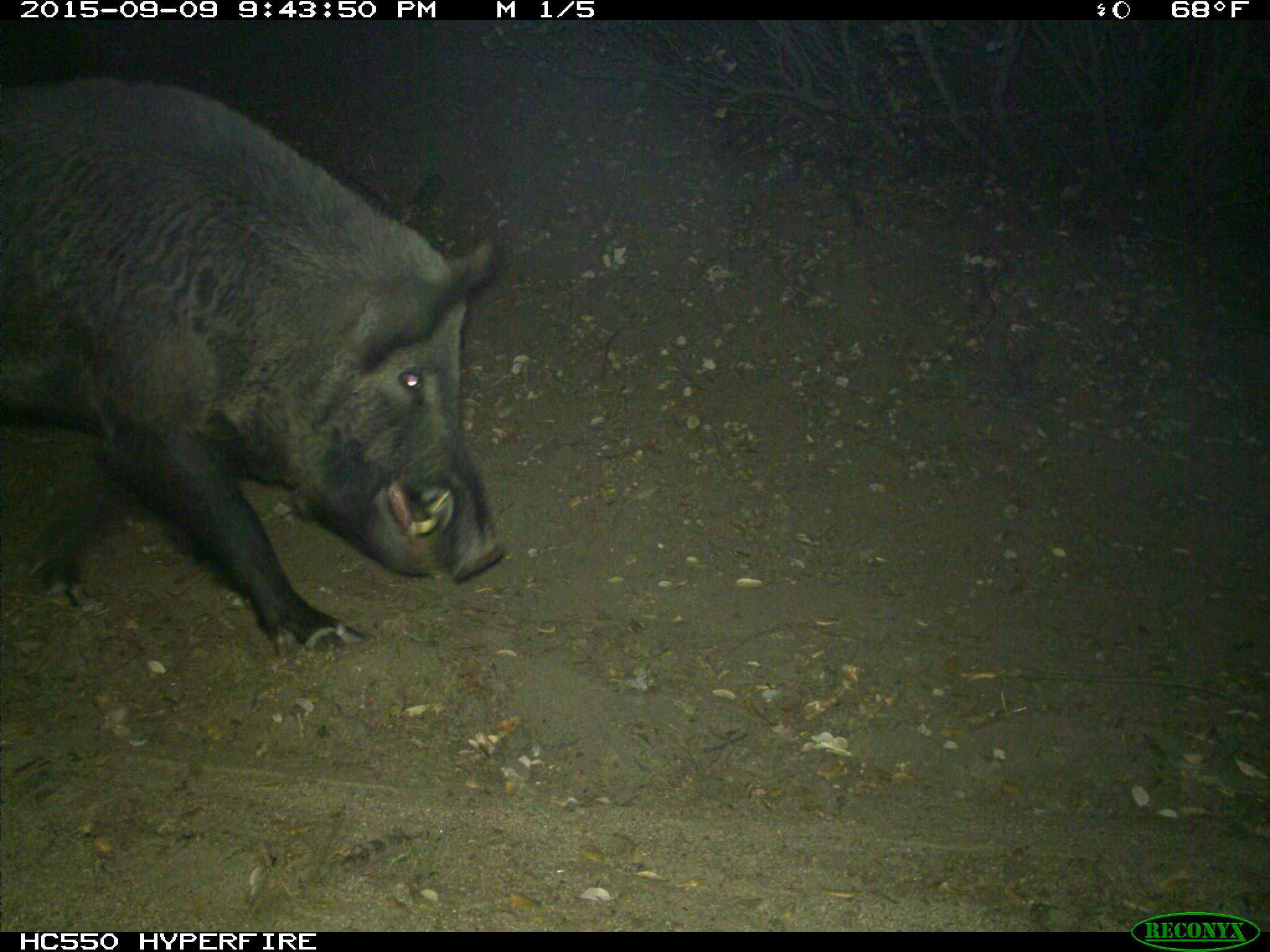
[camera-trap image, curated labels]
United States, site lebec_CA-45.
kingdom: Animalia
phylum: Chordata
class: Mammalia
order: Artiodactyla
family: Suidae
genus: Sus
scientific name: Sus scrofa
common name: wild boar